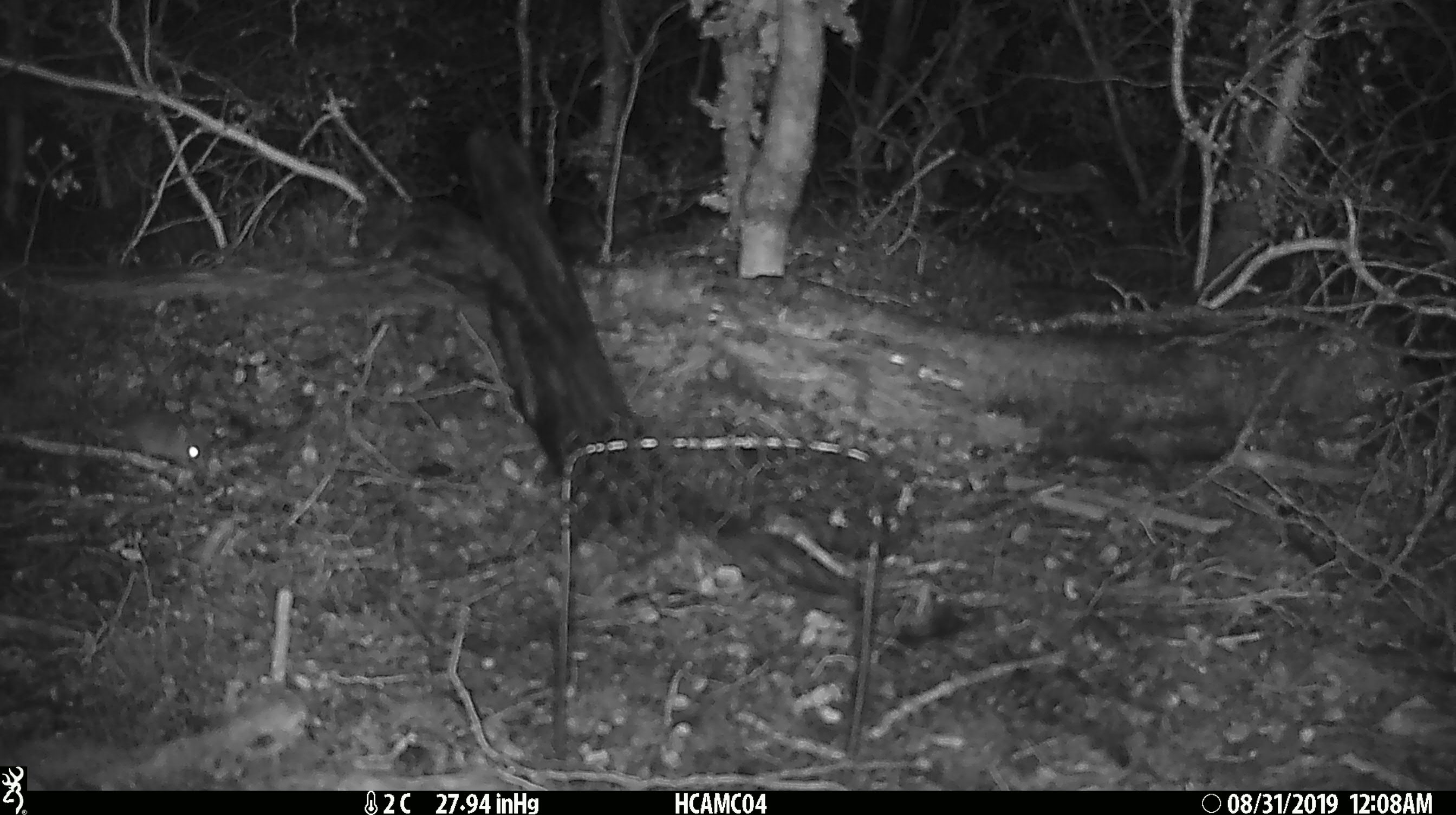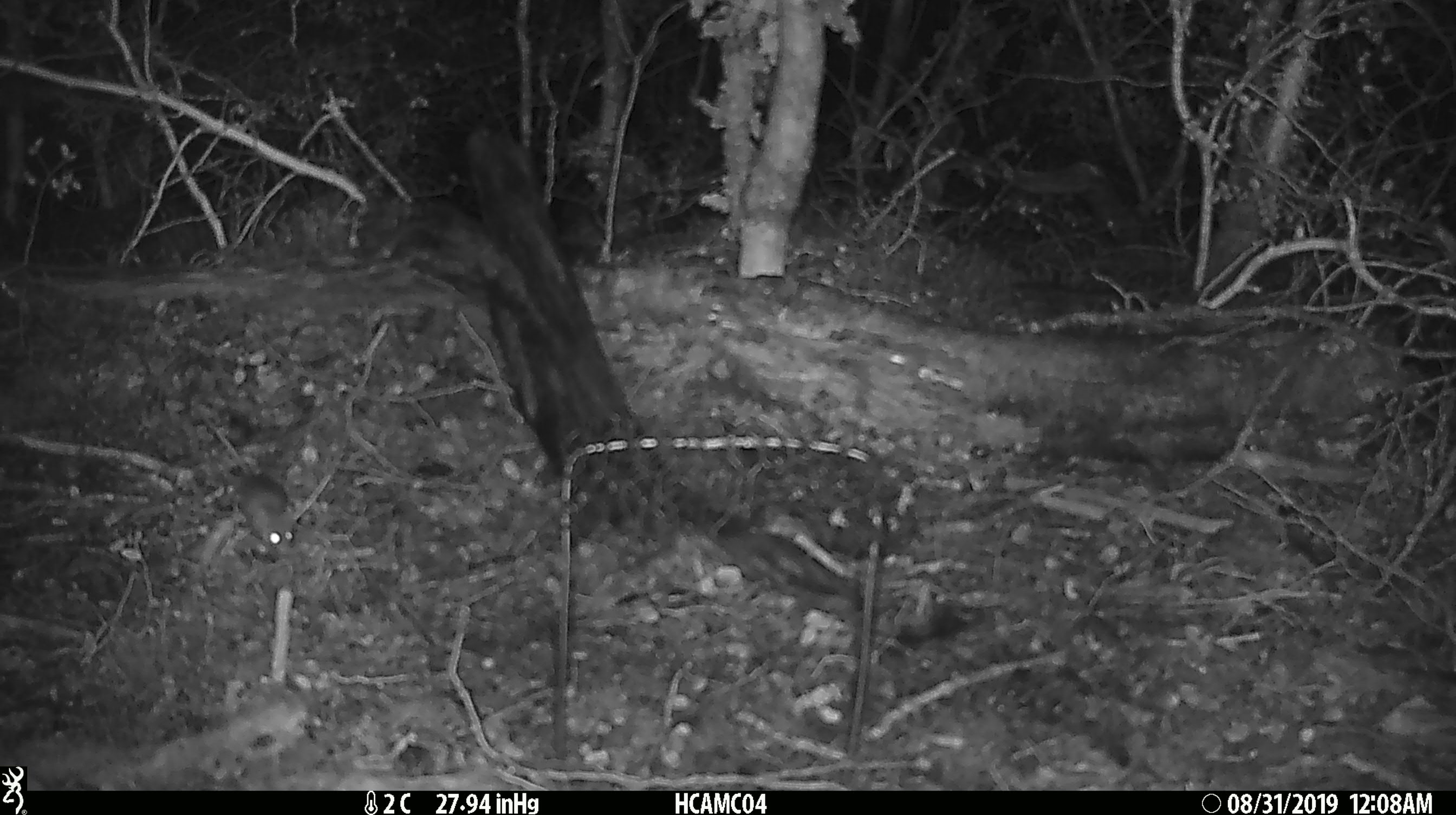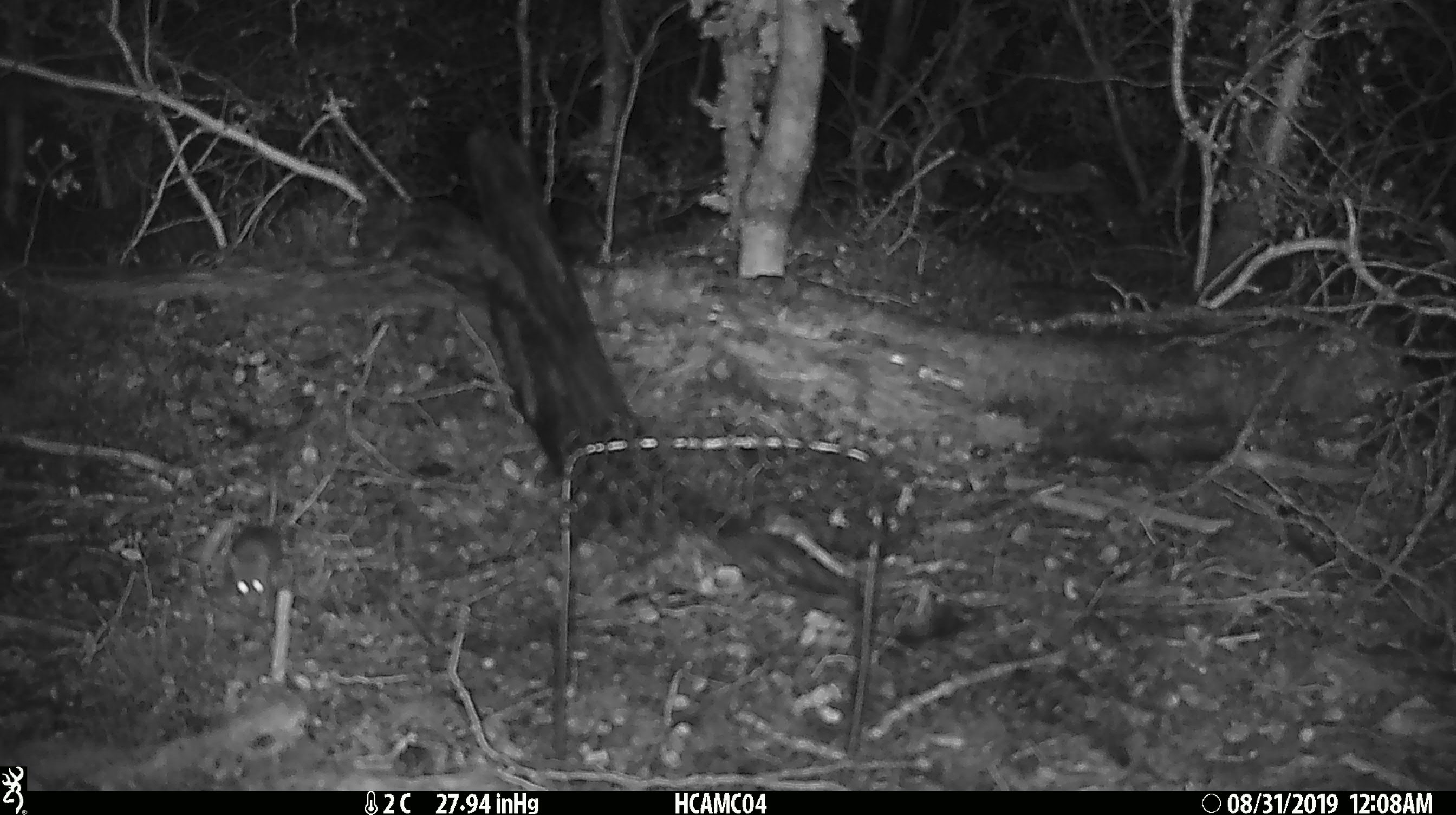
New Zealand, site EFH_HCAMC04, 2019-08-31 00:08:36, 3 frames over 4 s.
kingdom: Animalia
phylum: Chordata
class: Mammalia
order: Rodentia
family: Muridae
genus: Mus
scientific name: Mus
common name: mouse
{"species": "mouse (Mus)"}